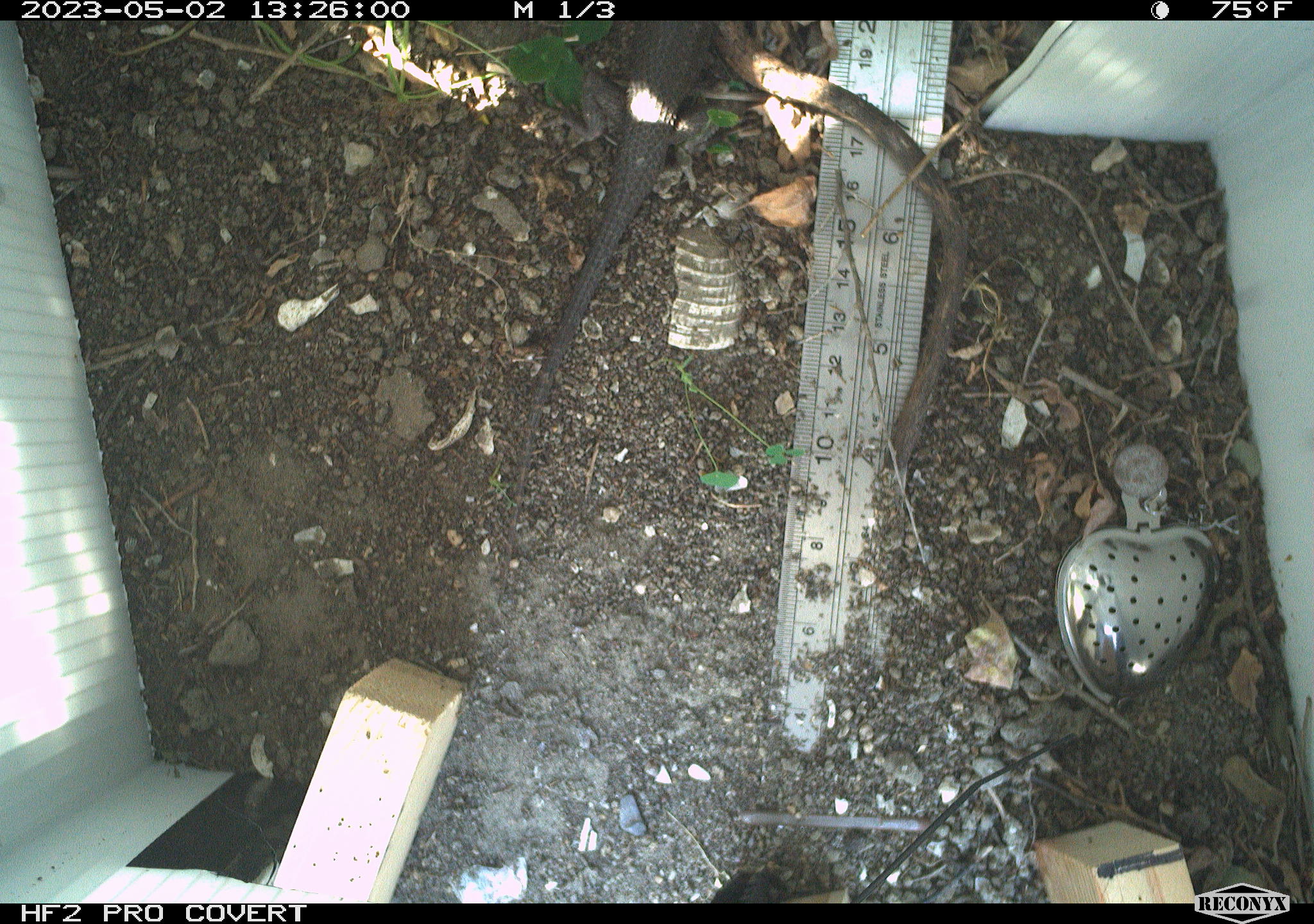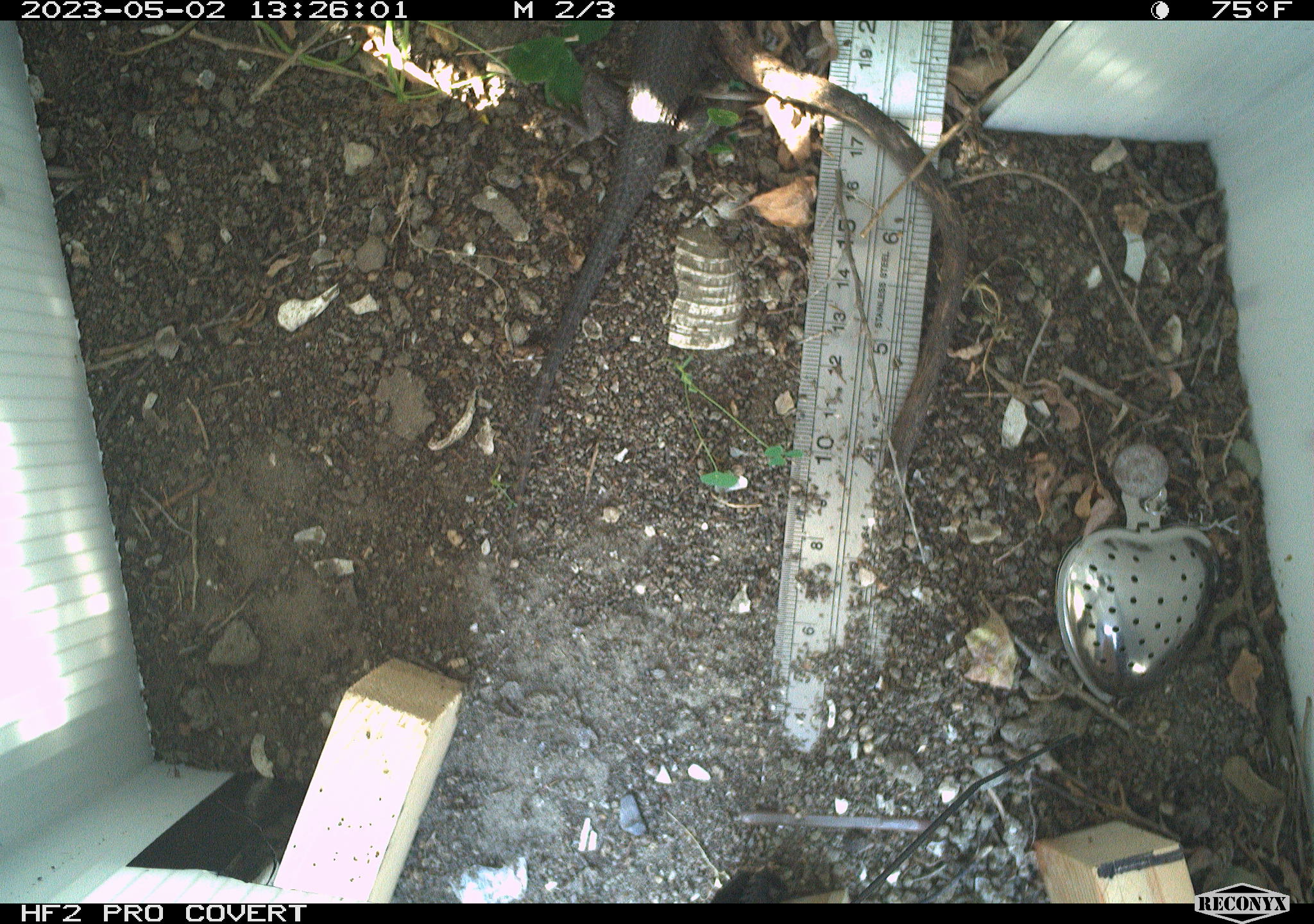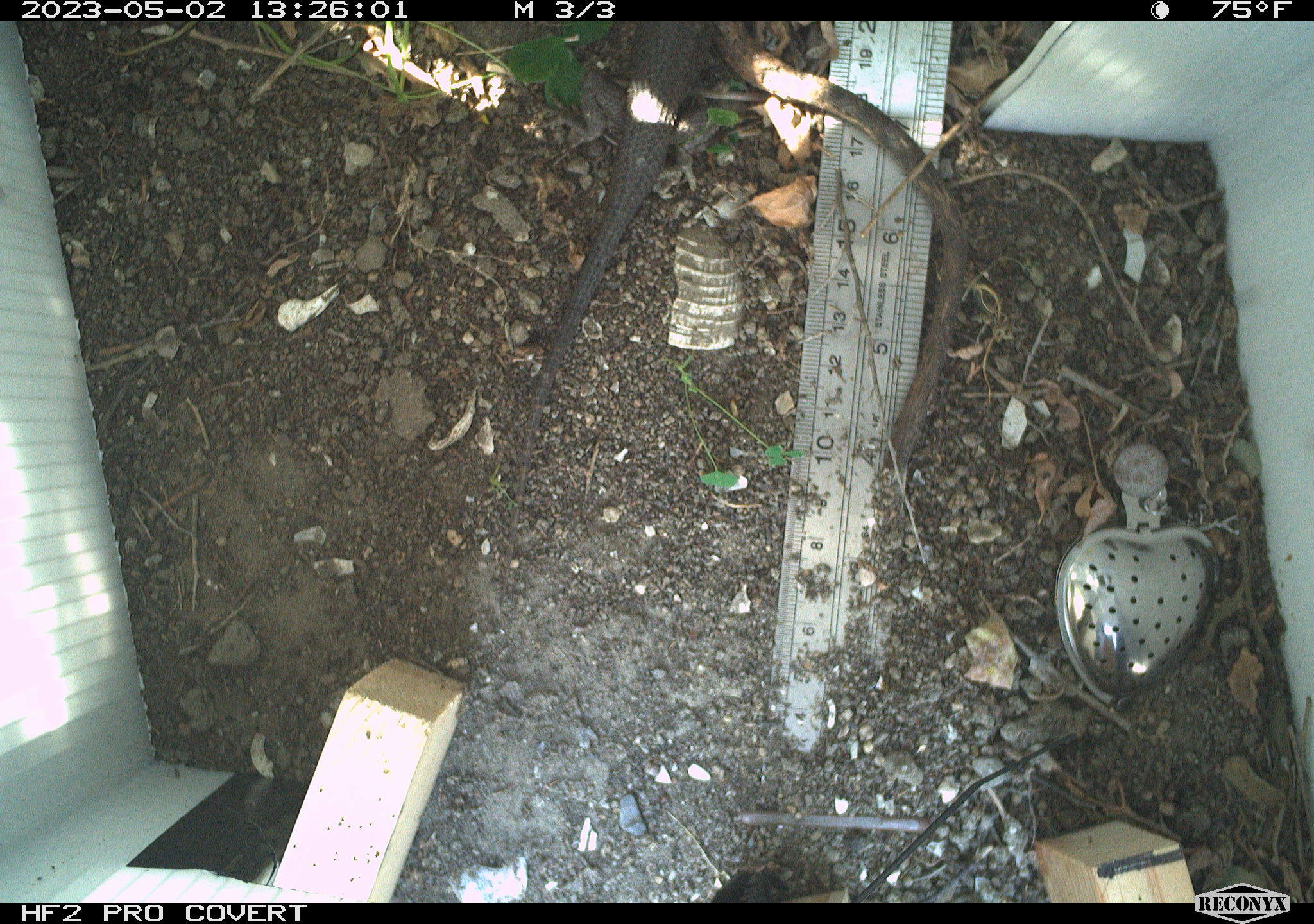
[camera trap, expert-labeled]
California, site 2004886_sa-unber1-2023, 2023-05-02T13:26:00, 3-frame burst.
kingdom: Animalia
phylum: Chordata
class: Reptilia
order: Squamata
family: Phrynosomatidae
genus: Sceloporus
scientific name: Sceloporus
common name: spiny lizards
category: sceloporus species